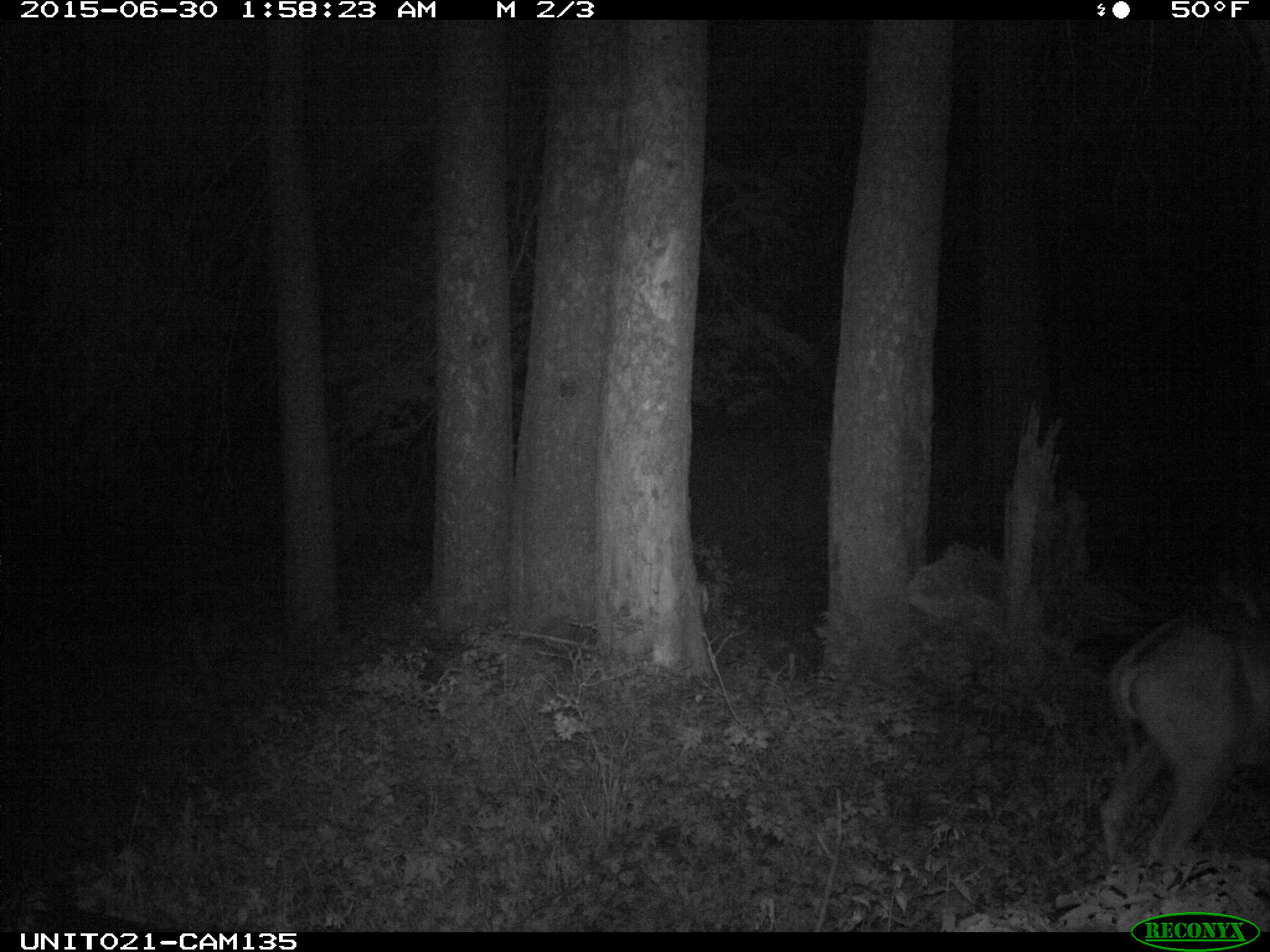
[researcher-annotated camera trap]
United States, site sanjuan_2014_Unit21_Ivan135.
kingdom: Animalia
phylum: Chordata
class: Mammalia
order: Artiodactyla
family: Cervidae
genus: Odocoileus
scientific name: Odocoileus hemionus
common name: mule deer